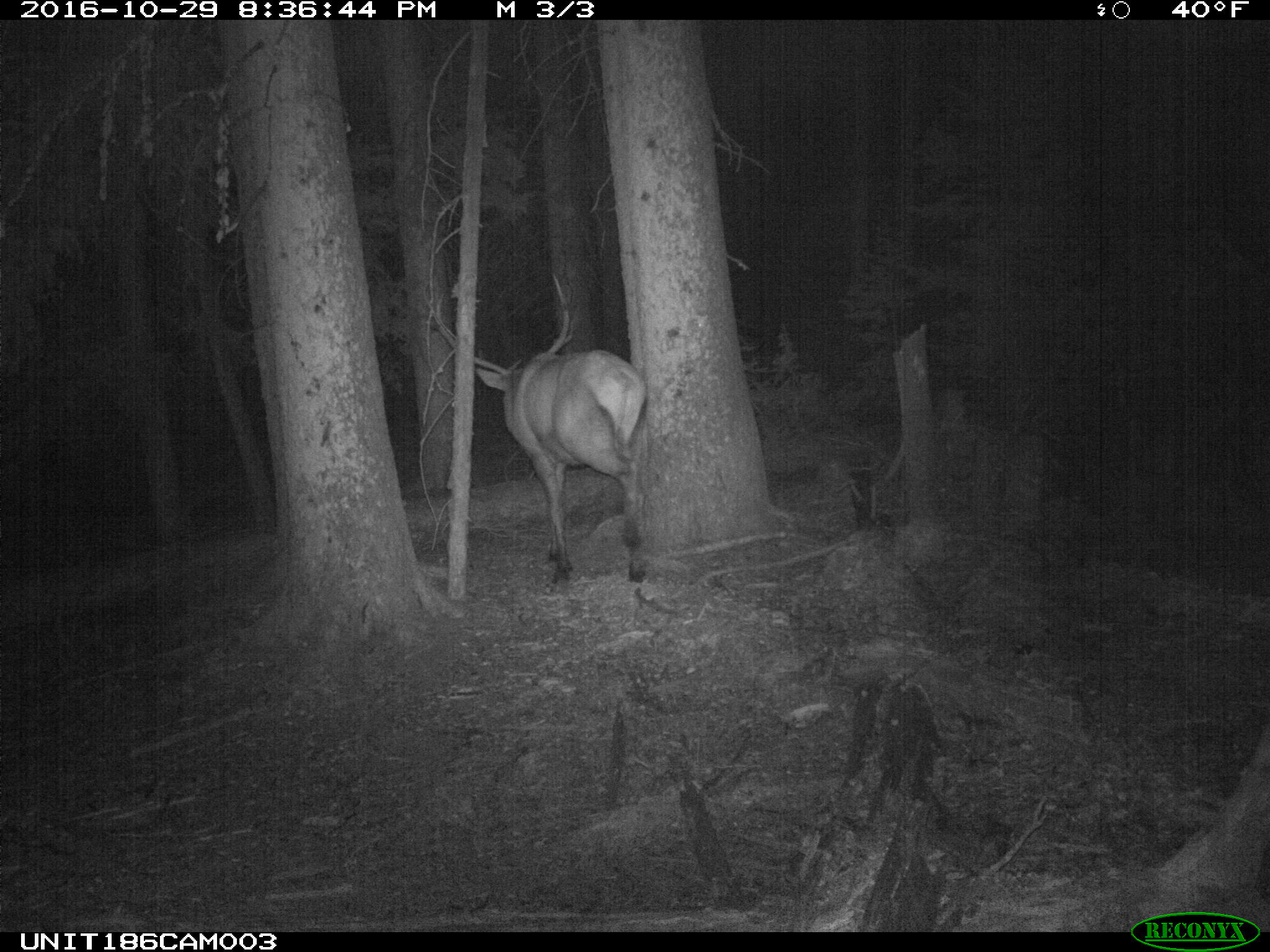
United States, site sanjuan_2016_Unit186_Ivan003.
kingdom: Animalia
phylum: Chordata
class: Mammalia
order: Artiodactyla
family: Cervidae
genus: Cervus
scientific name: Cervus elaphus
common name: red deer